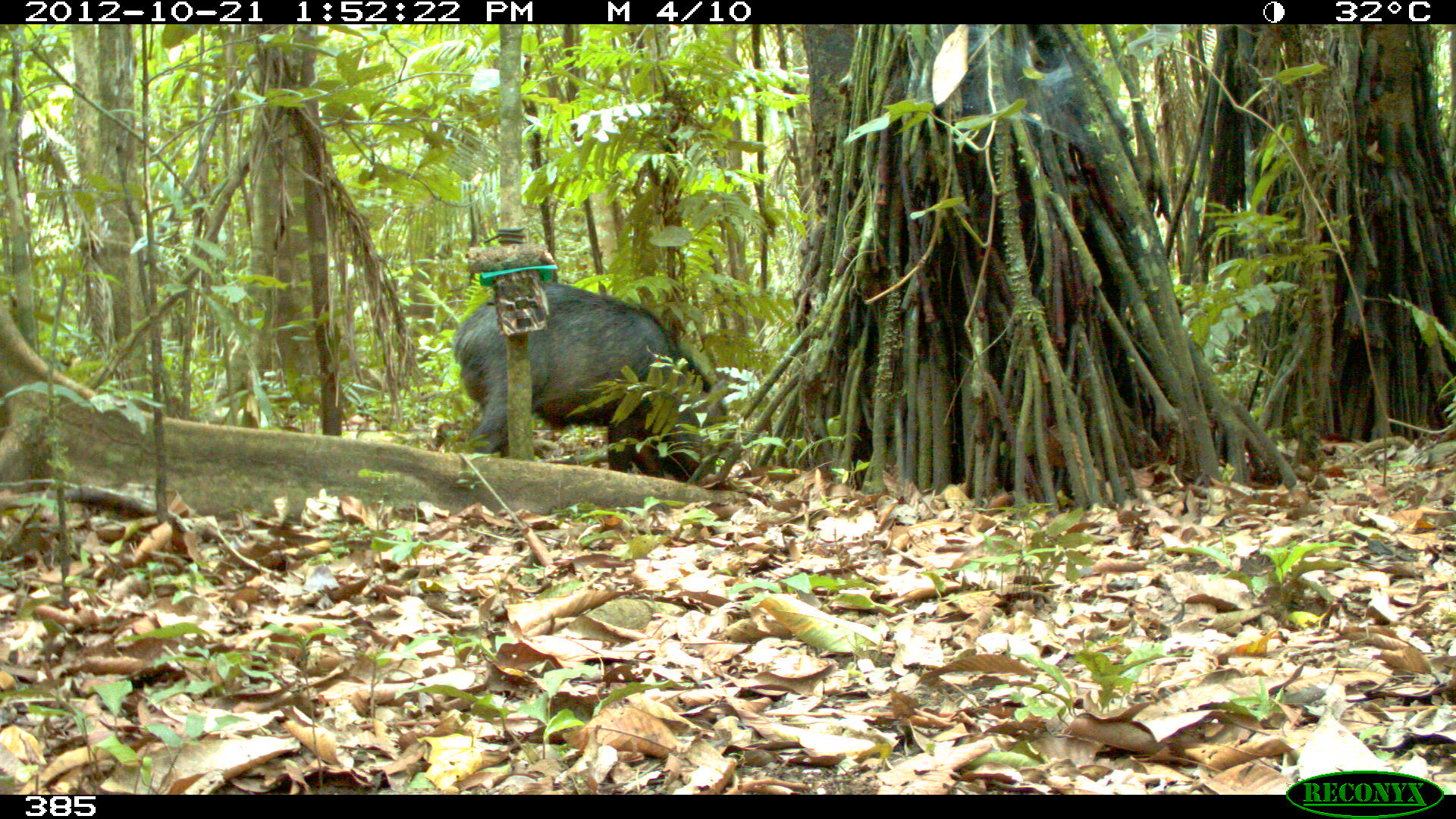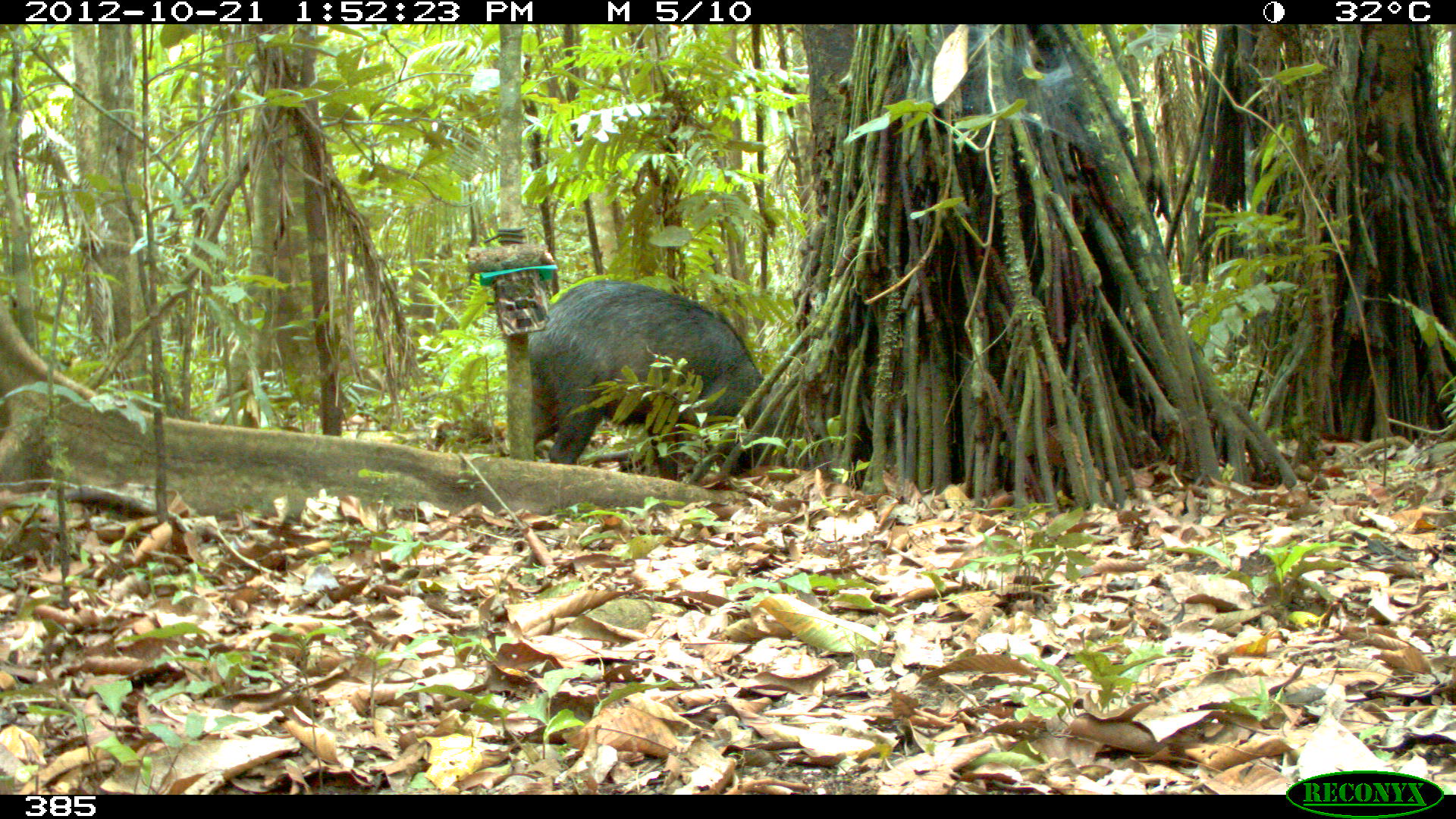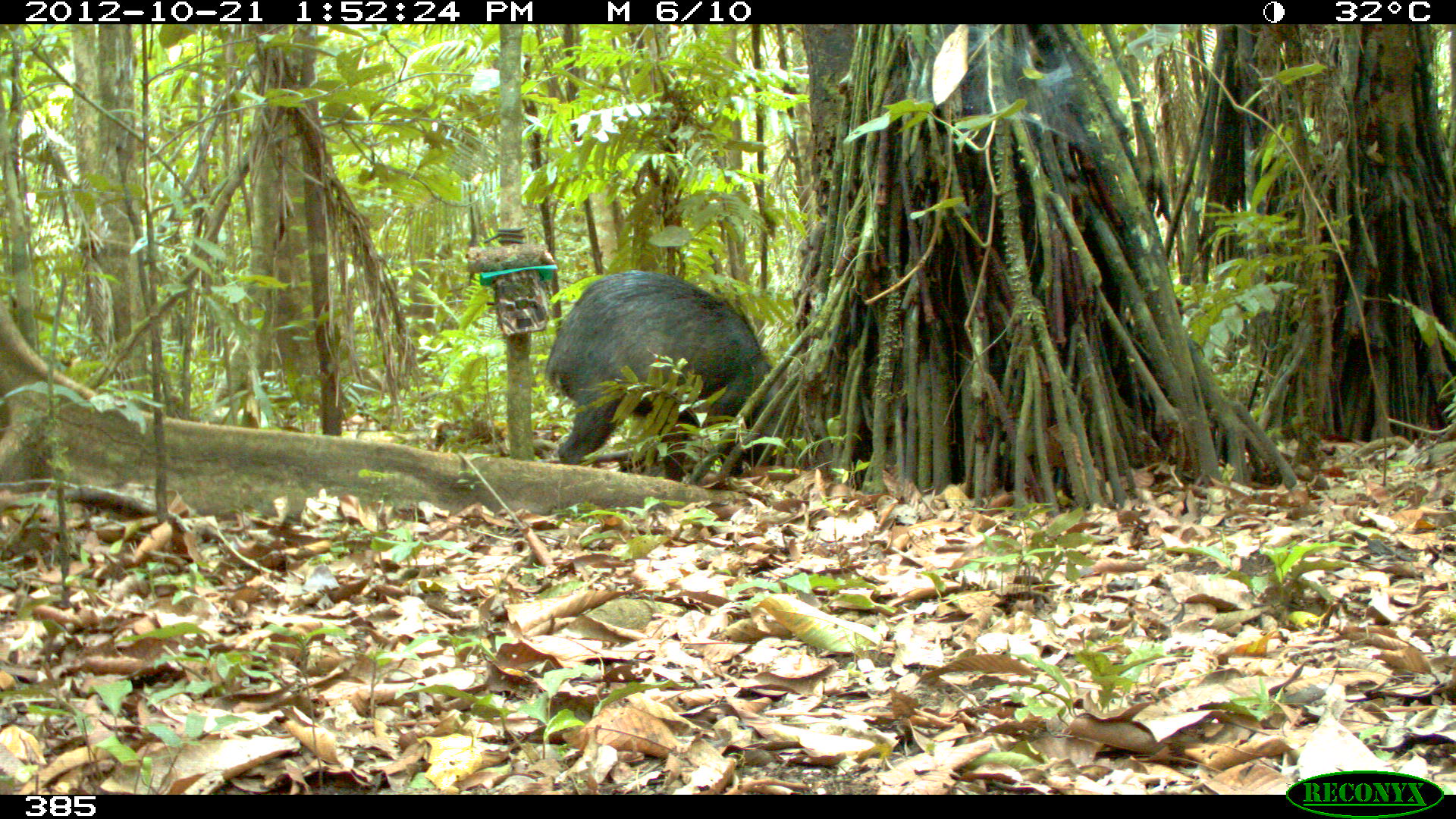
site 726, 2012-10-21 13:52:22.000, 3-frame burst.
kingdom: Animalia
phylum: Chordata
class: Mammalia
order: Artiodactyla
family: Tayassuidae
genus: Tayassu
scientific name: Tayassu pecari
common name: white-lipped peccary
Tayassu pecari (white-lipped peccary).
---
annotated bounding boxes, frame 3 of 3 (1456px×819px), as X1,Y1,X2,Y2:
tayassu pecari: 546,270,789,480